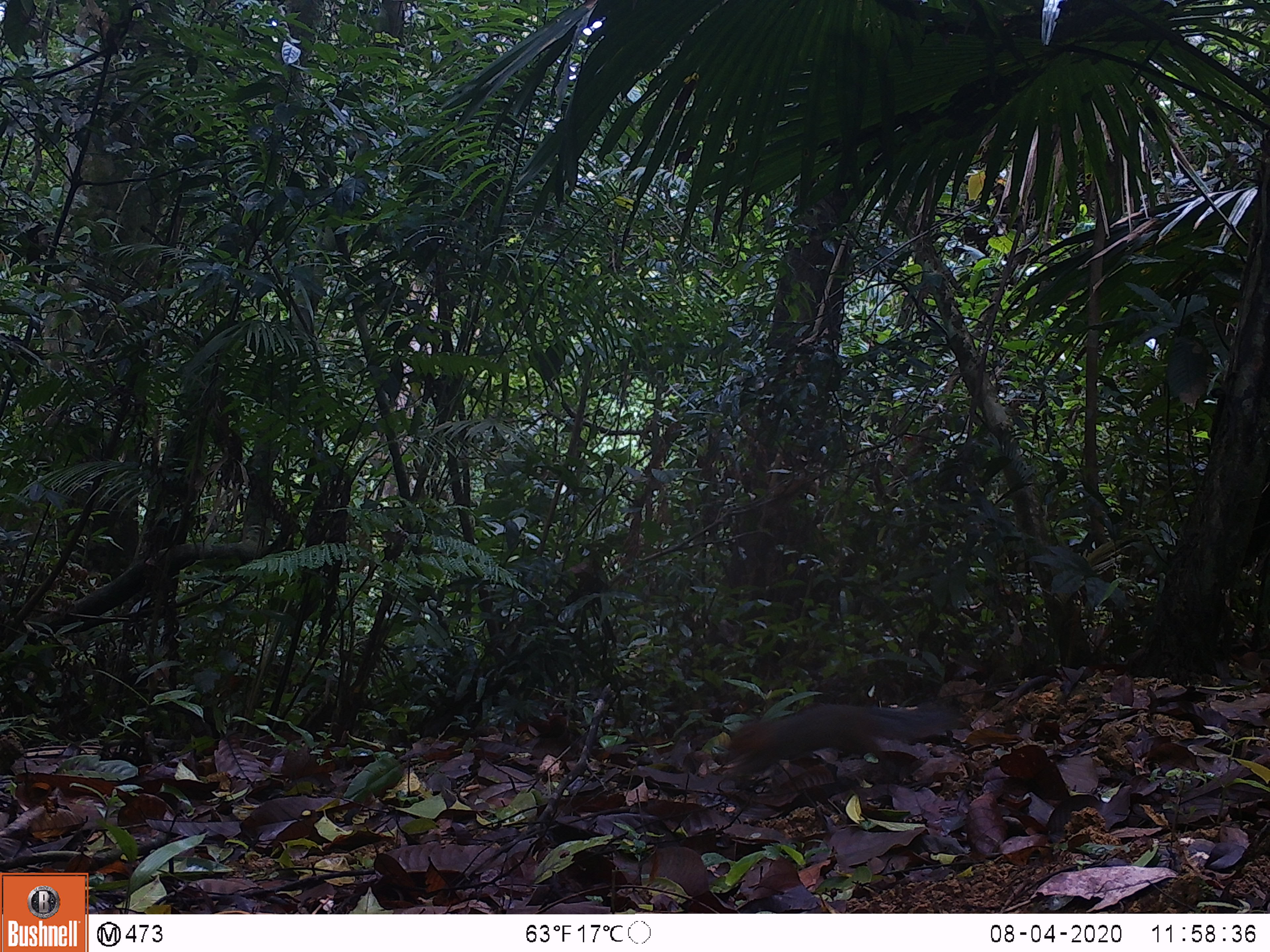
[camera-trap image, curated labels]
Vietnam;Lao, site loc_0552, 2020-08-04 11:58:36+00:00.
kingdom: Animalia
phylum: Chordata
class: Mammalia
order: Rodentia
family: Sciuridae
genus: Dremomys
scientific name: Dremomys rufigenis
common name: red-cheeked squirrel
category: red cheeked squirrel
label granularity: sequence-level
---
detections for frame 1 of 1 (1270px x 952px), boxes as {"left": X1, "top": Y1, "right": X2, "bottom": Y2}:
red cheeked squirrel: {"left": 728, "top": 699, "right": 957, "bottom": 778}